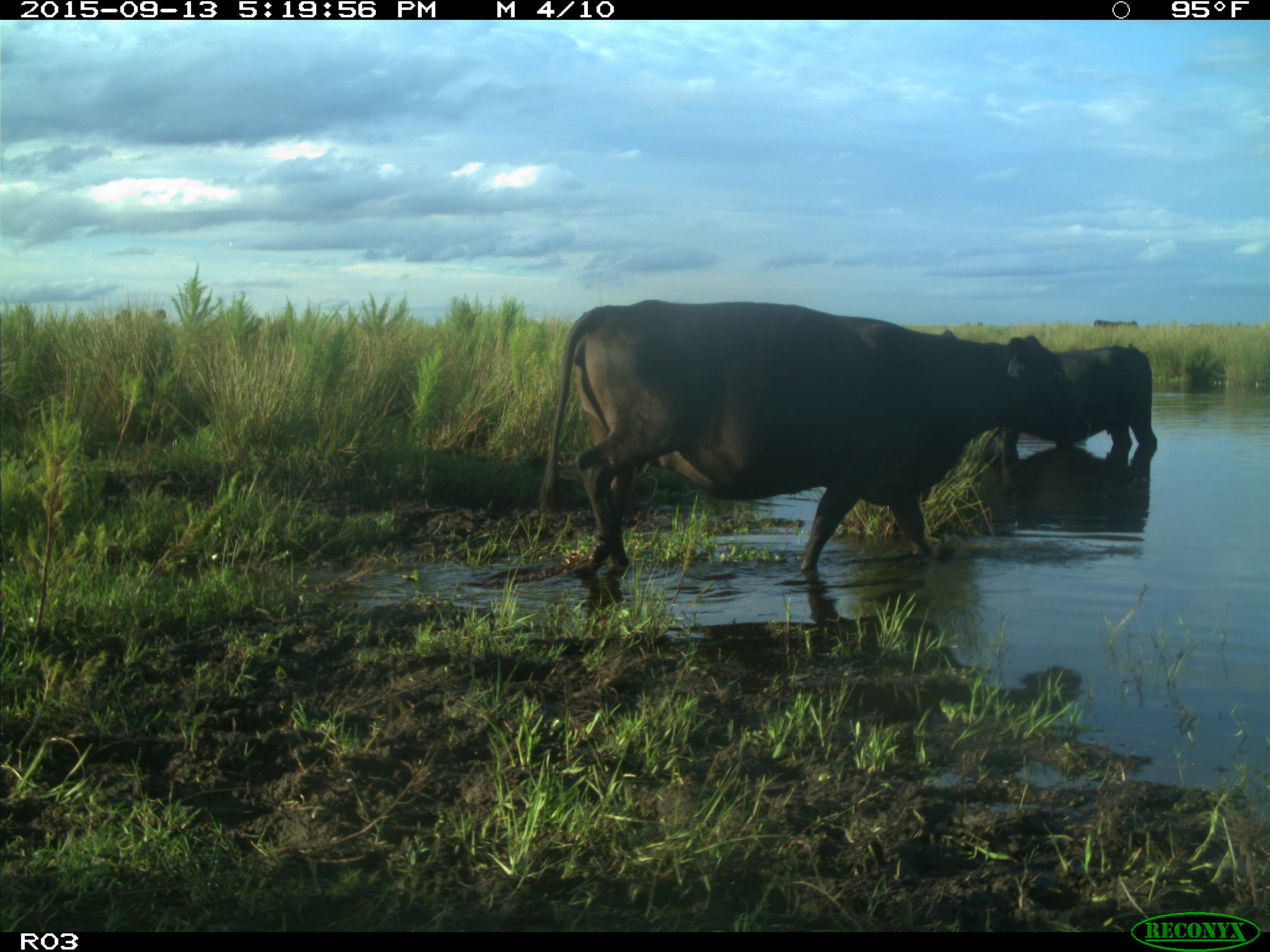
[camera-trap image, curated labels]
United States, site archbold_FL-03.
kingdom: Animalia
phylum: Chordata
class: Mammalia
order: Artiodactyla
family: Bovidae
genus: Bos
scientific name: Bos taurus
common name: domestic cow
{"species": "Bos taurus (domestic cow)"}